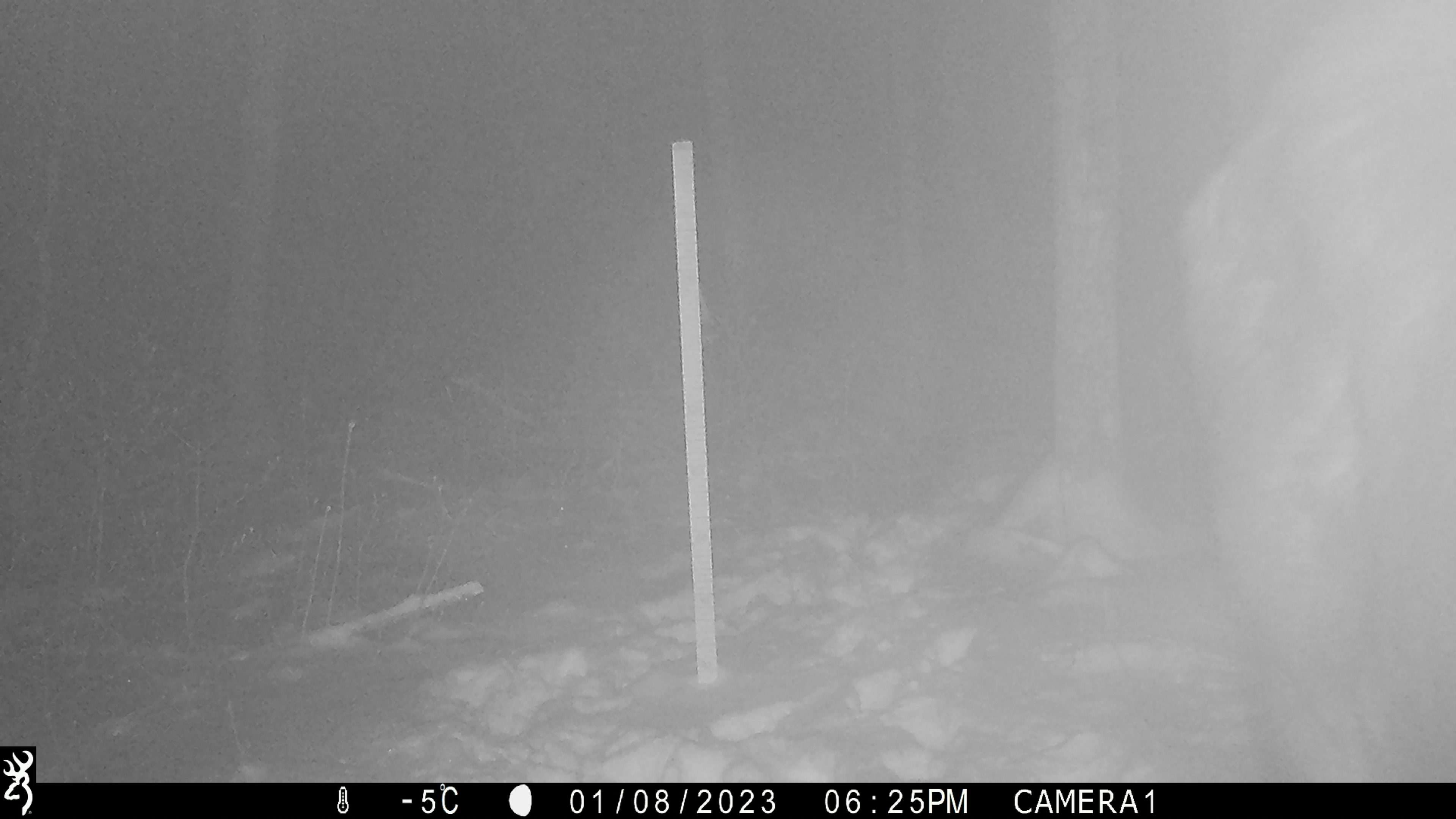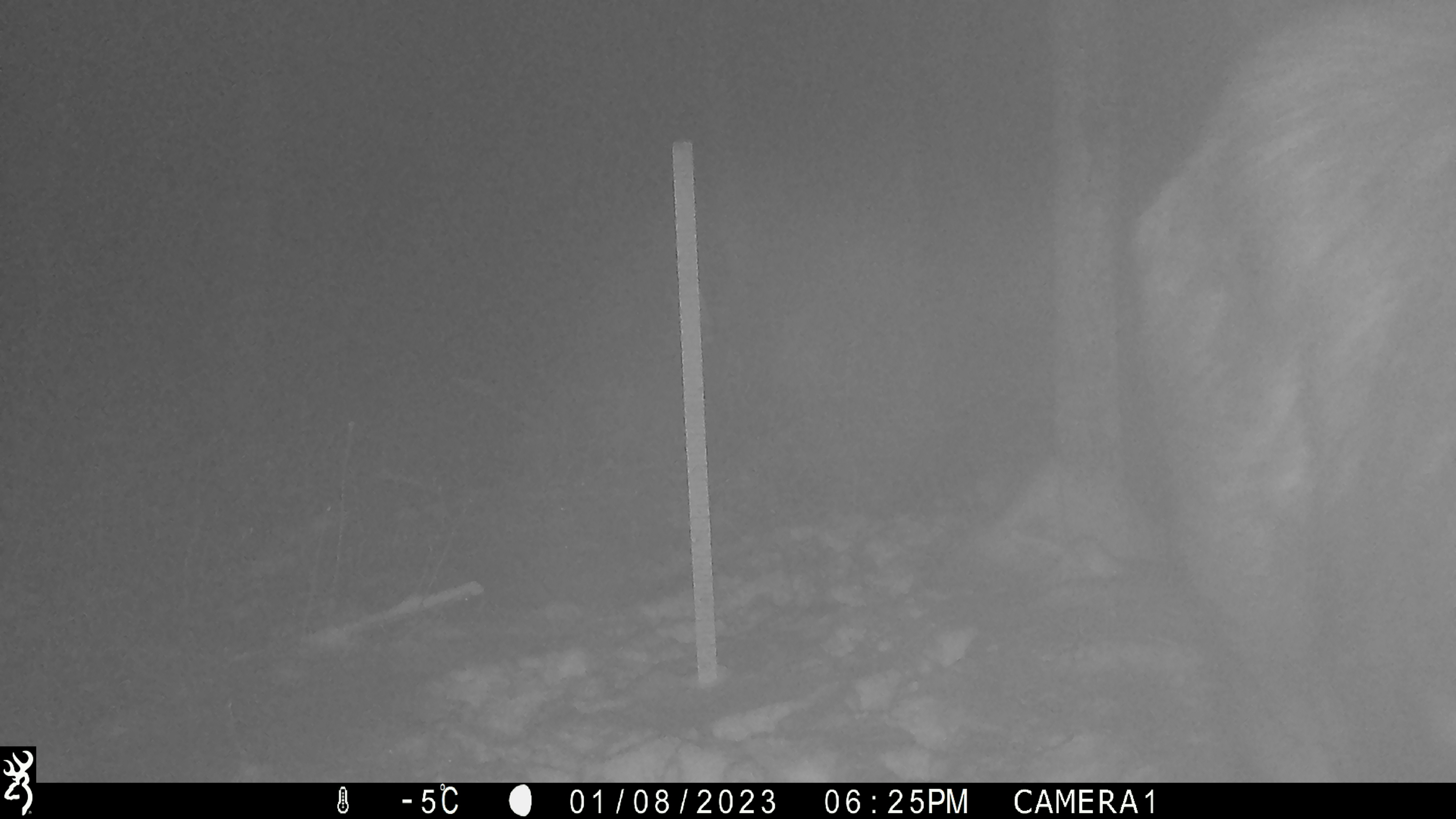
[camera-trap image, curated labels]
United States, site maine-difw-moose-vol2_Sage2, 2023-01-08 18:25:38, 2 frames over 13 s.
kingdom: Animalia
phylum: Chordata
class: Mammalia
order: Artiodactyla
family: Cervidae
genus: Alces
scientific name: Alces alces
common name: moose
Moose (Alces alces).